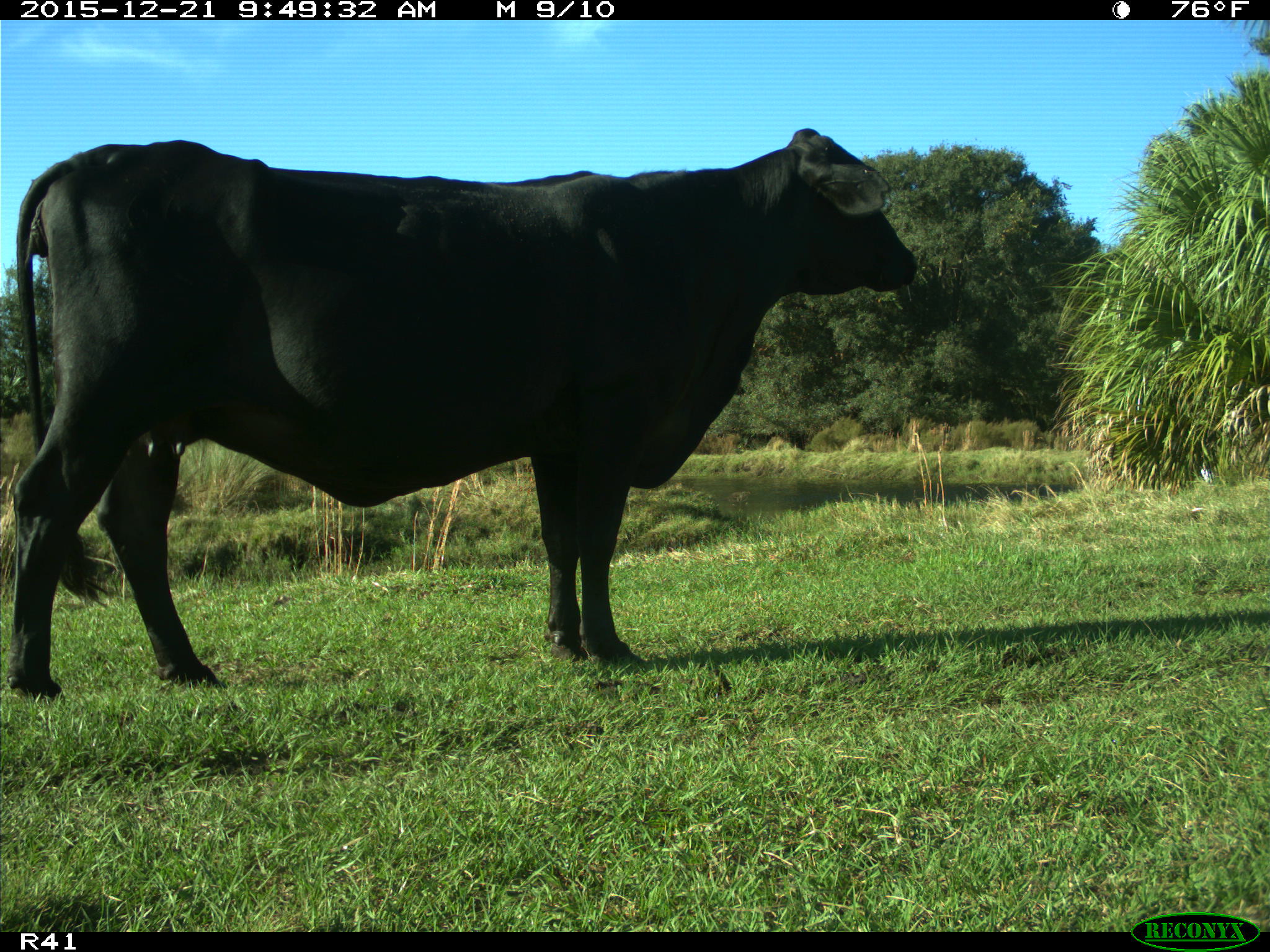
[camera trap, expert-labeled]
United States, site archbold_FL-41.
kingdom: Animalia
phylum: Chordata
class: Mammalia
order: Artiodactyla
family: Bovidae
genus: Bos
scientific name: Bos taurus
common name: domestic cow